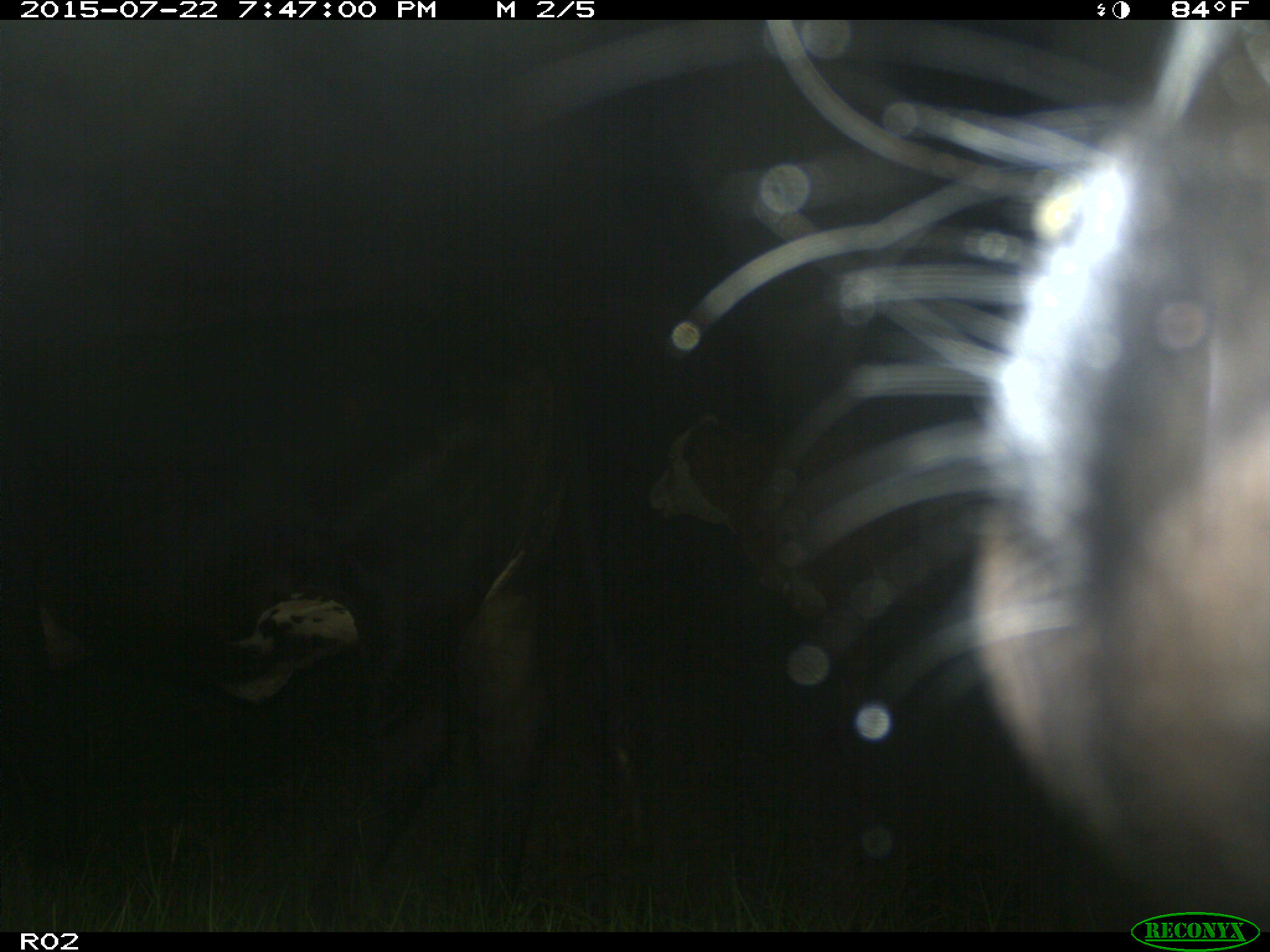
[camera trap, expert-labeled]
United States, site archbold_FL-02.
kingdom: Animalia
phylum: Chordata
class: Mammalia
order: Artiodactyla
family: Bovidae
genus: Bos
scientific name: Bos taurus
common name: domestic cow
Bos taurus (domestic cow).